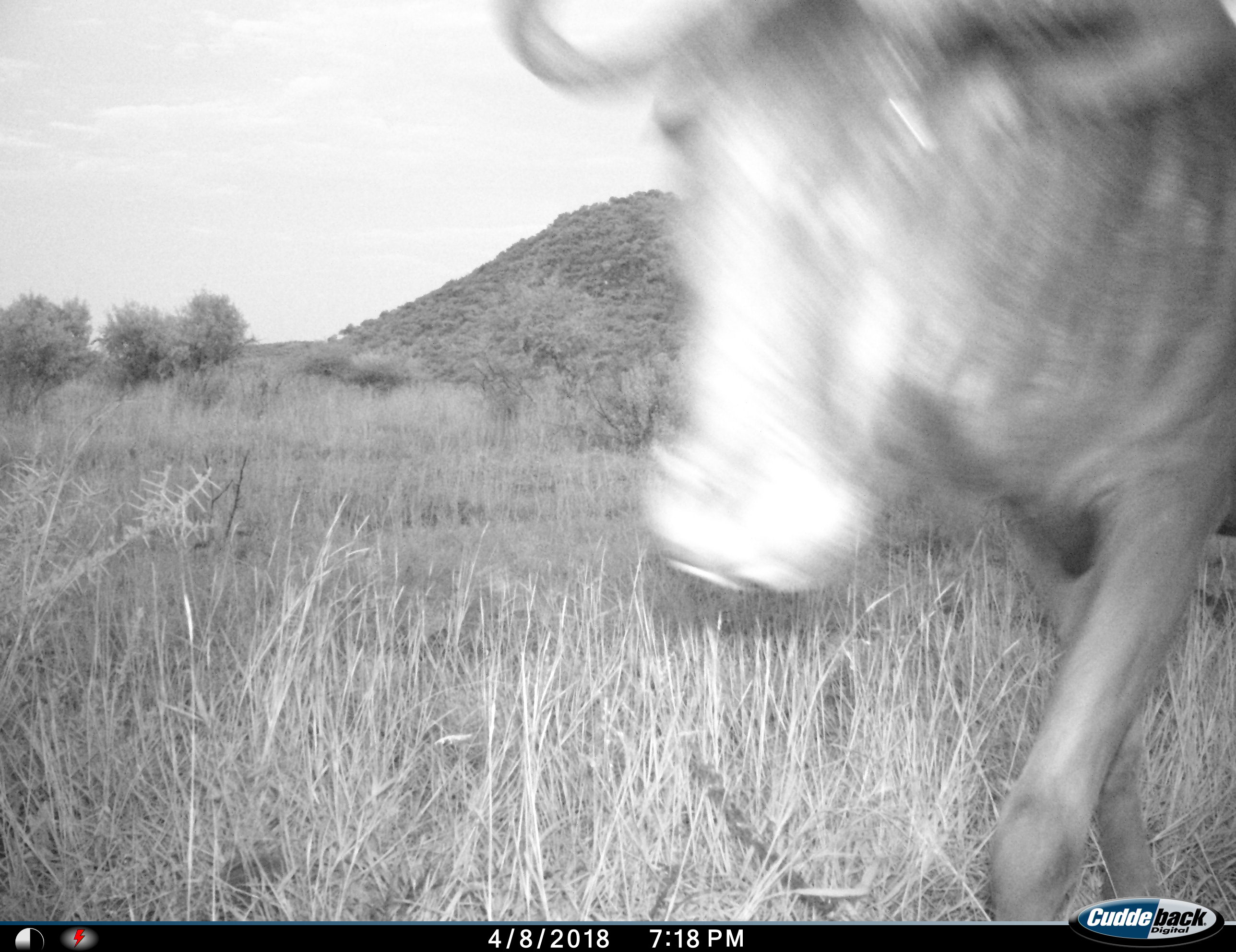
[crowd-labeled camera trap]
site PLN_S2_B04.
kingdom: Animalia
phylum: Chordata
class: Mammalia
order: Artiodactyla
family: Bovidae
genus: Connochaetes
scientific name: Connochaetes taurinus taurinus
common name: blue wildebeest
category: wildebeestblue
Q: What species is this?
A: Wildebeestblue (blue wildebeest) (Connochaetes taurinus taurinus).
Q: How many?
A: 1.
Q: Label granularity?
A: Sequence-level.